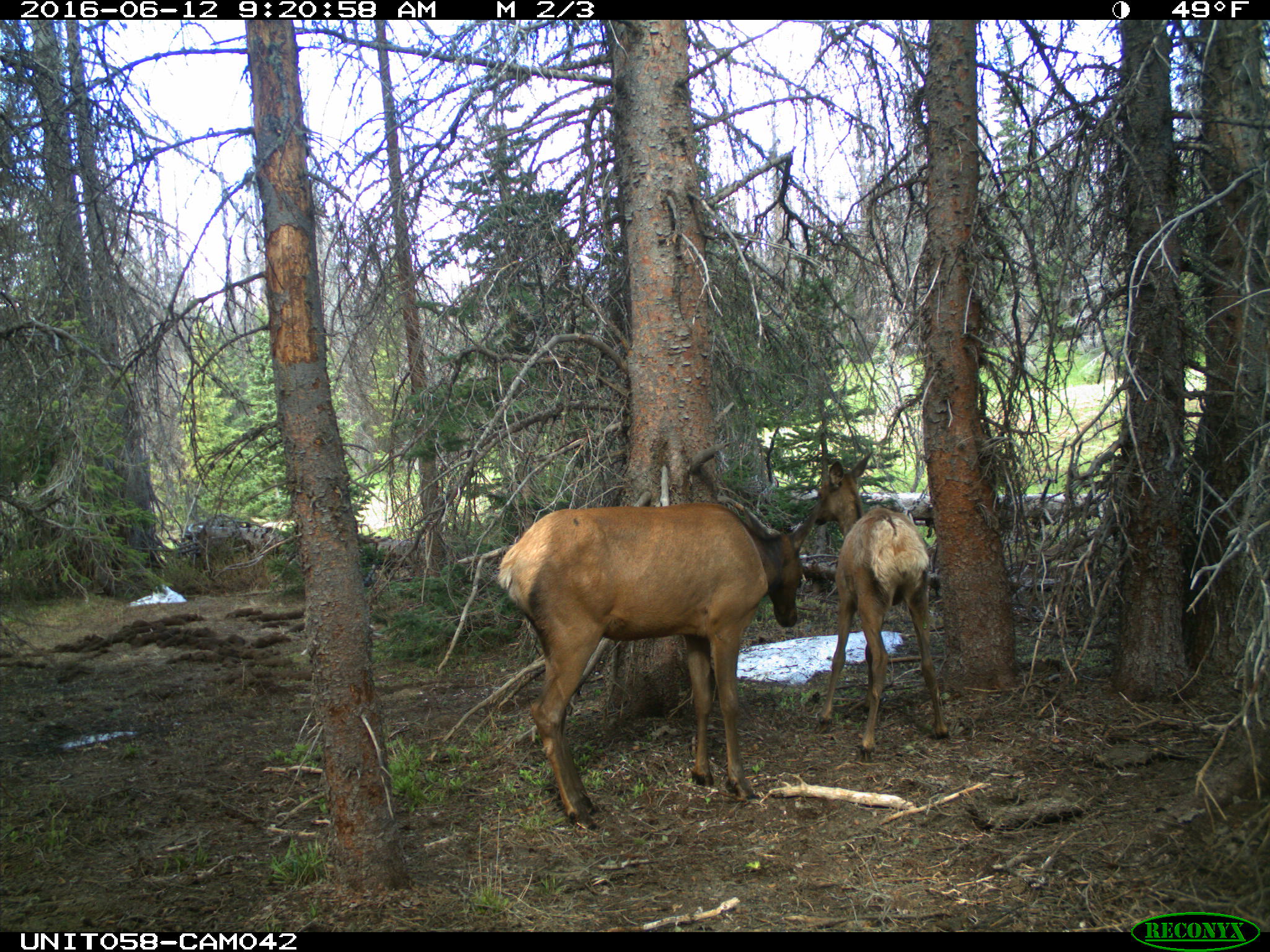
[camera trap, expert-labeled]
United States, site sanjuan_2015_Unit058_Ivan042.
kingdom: Animalia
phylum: Chordata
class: Mammalia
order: Artiodactyla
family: Cervidae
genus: Cervus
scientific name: Cervus elaphus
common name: red deer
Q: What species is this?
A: Cervus elaphus (red deer).